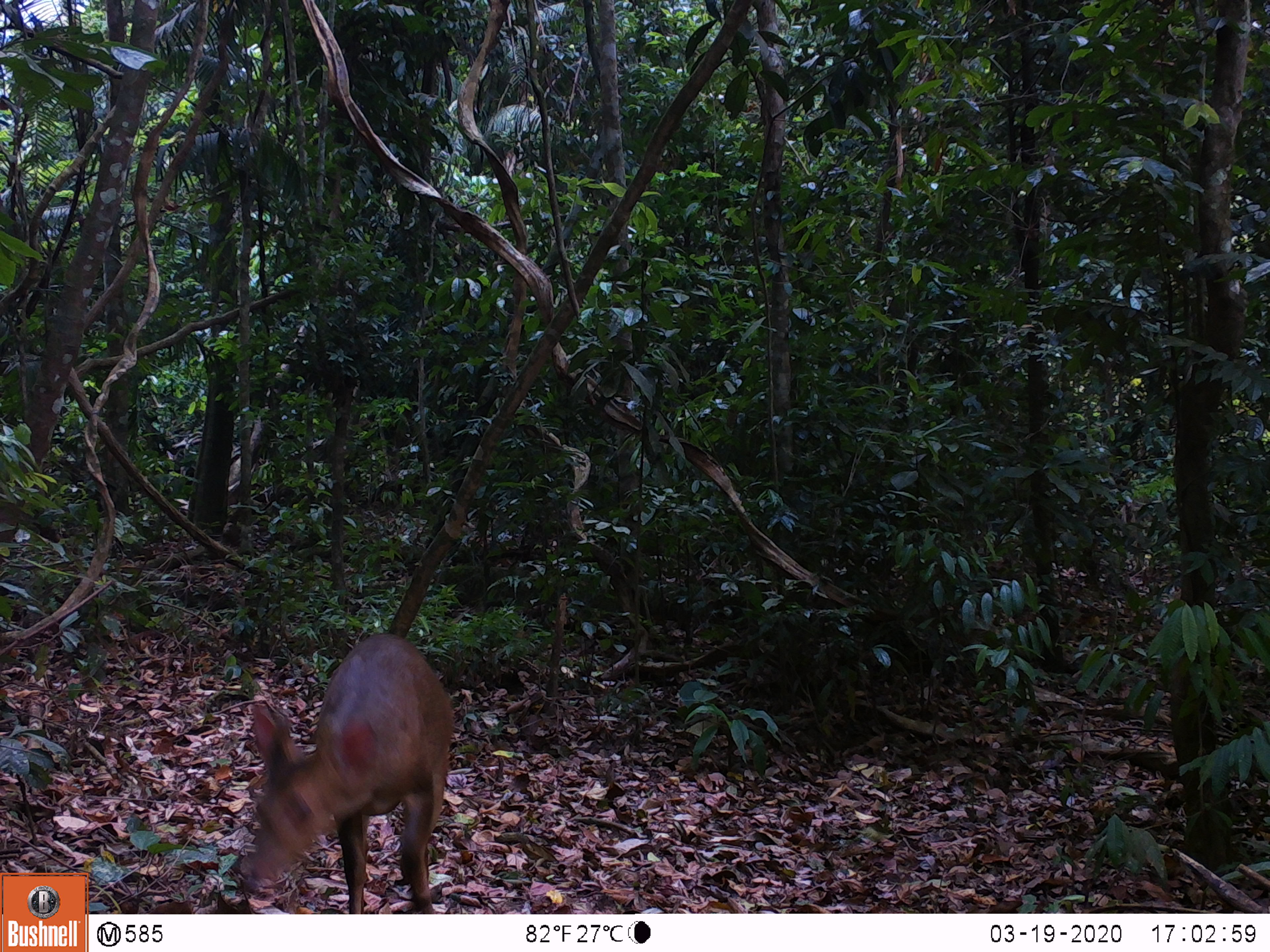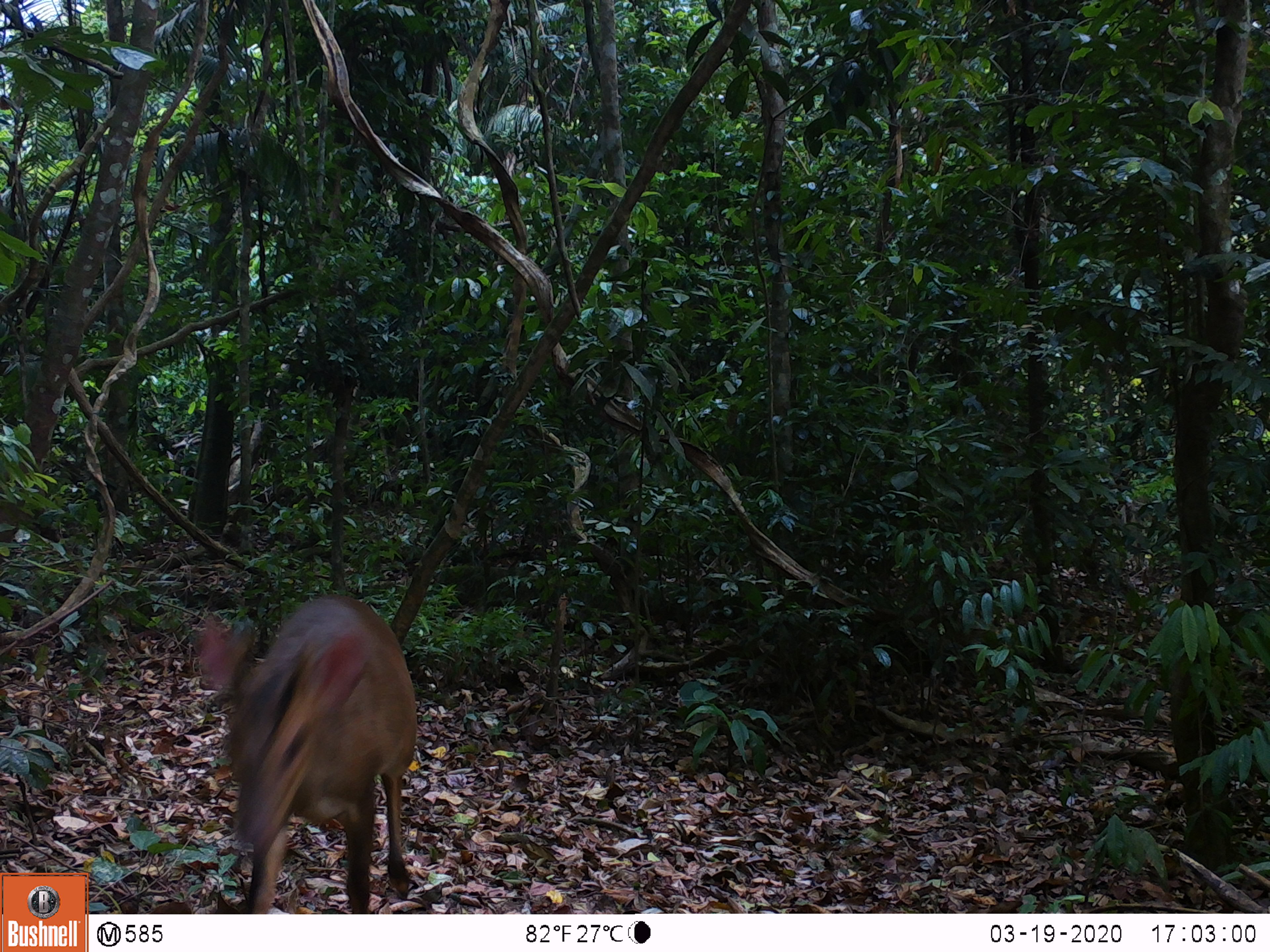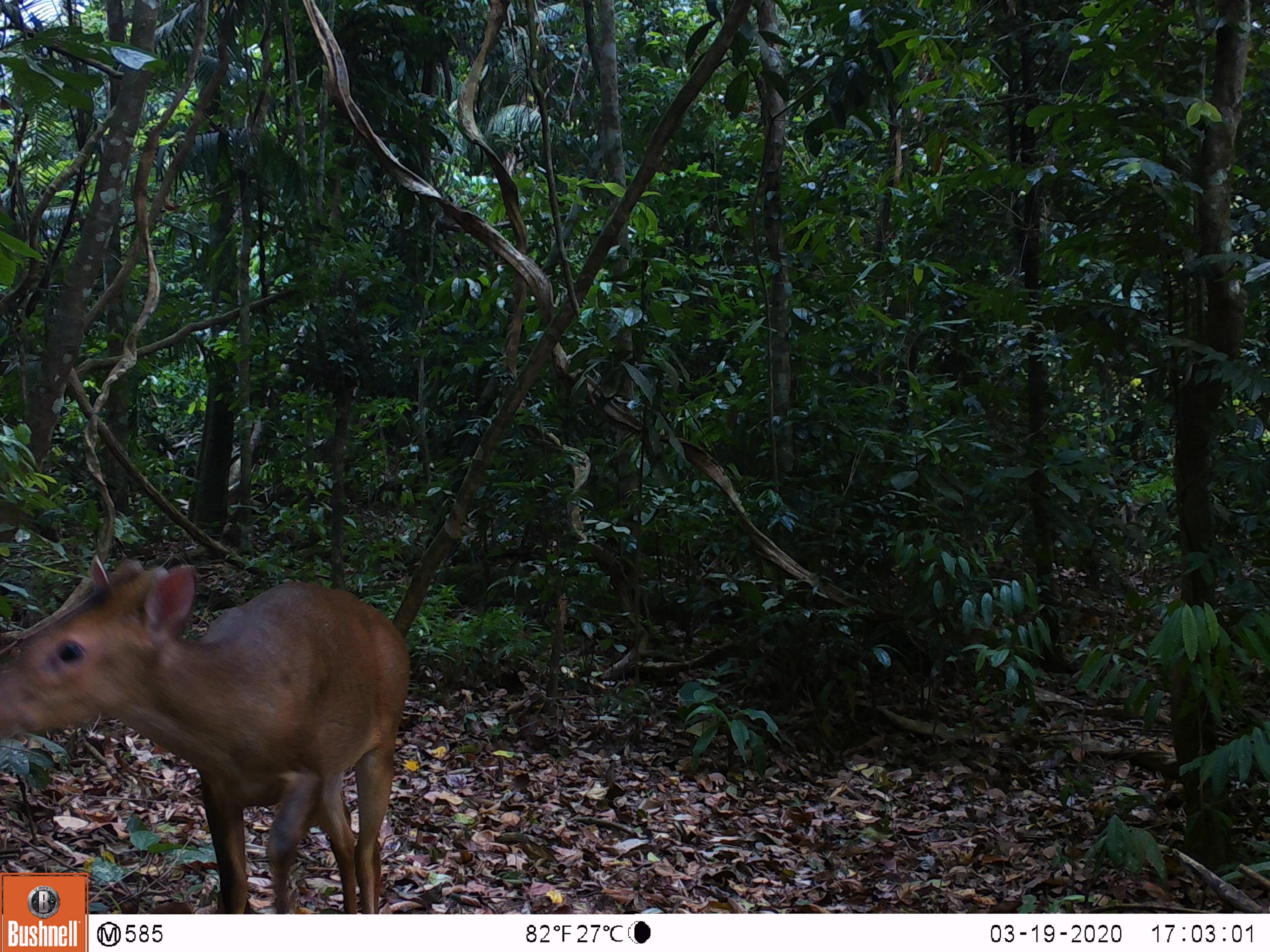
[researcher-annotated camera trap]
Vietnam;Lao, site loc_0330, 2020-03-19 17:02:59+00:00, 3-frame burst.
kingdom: Animalia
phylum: Chordata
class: Mammalia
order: Artiodactyla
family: Cervidae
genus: Muntiacus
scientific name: Muntiacus vuquangensis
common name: large-antlered muntjac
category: large antlered muntjac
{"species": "large antlered muntjac (large-antlered muntjac) (Muntiacus vuquangensis)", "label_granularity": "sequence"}